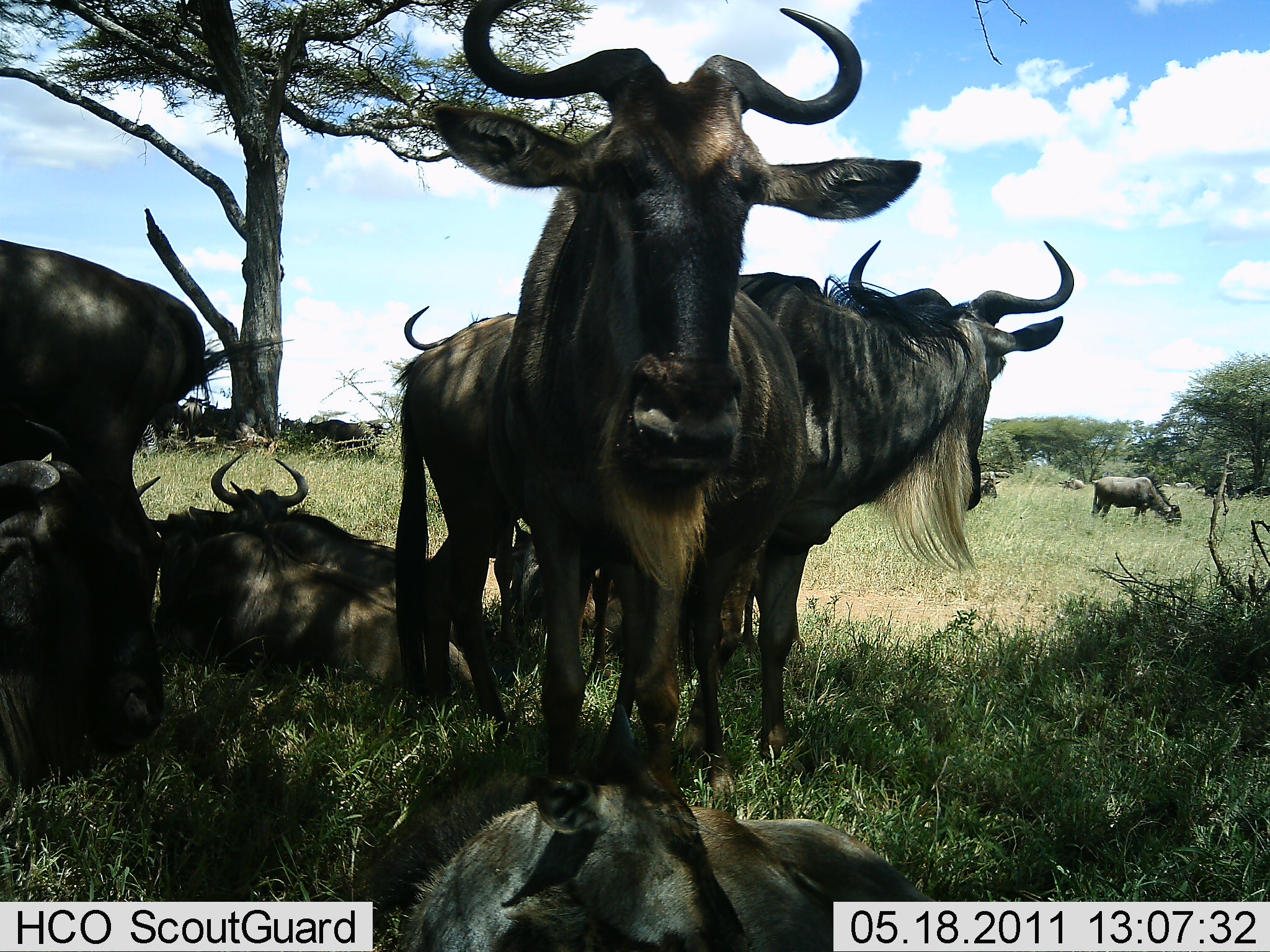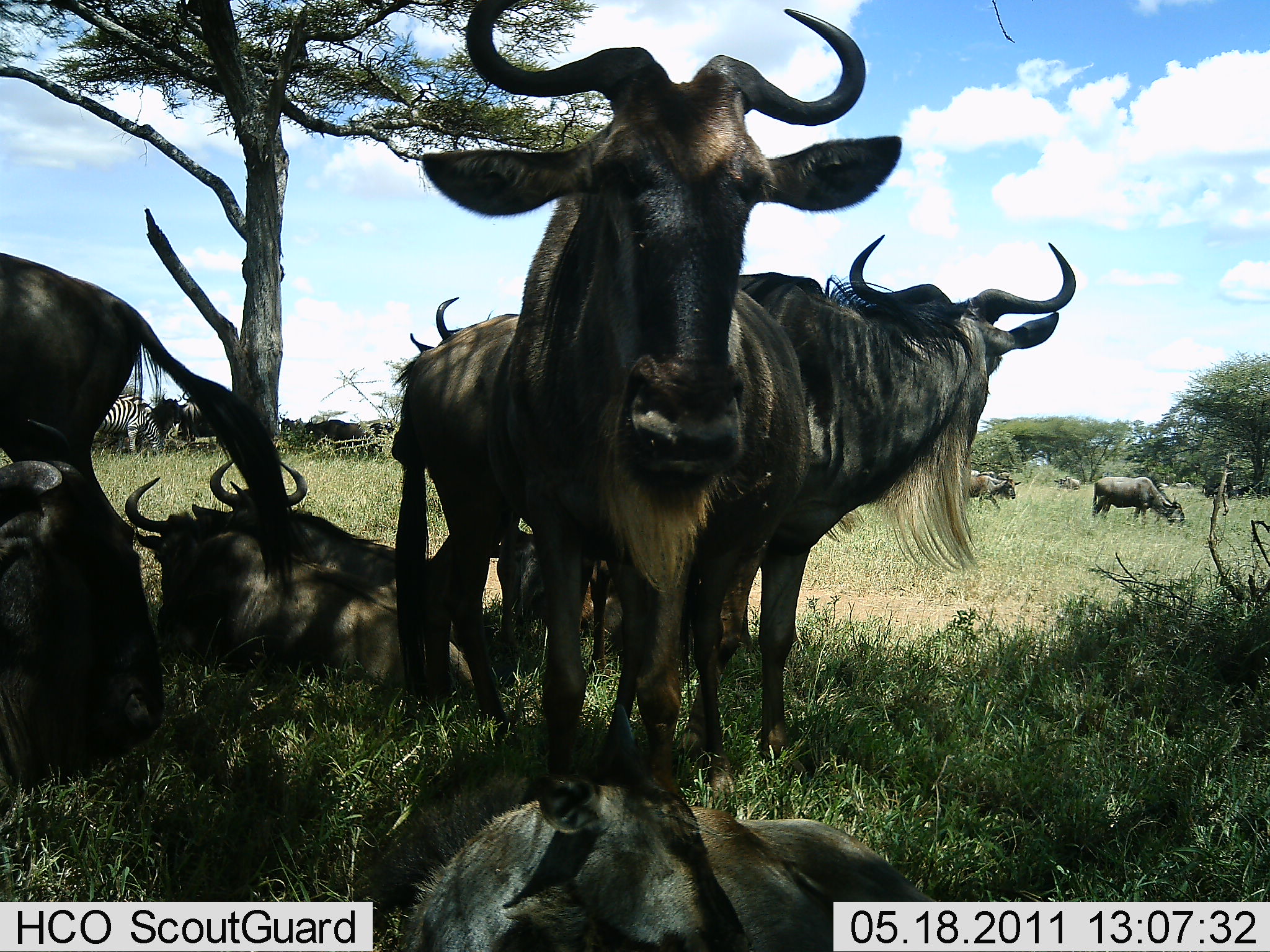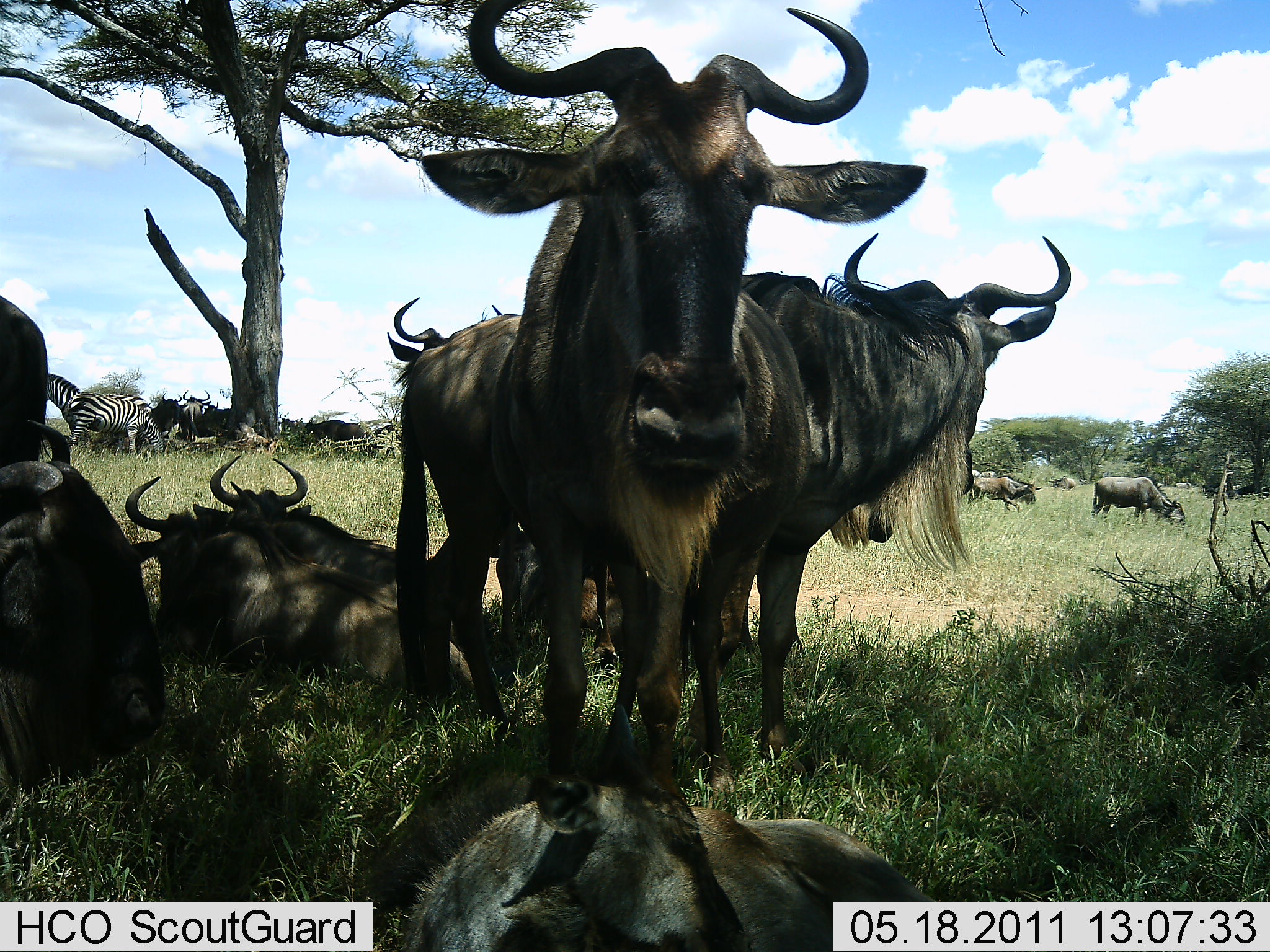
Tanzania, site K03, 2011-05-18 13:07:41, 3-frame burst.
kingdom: Animalia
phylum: Chordata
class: Mammalia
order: Artiodactyla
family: Bovidae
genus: Connochaetes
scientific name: Connochaetes taurinus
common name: blue wildebeest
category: wildebeest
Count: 11-50.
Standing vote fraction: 73%.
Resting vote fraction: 93%.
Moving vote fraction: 0%.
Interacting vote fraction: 0%.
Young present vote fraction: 7%.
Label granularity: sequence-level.